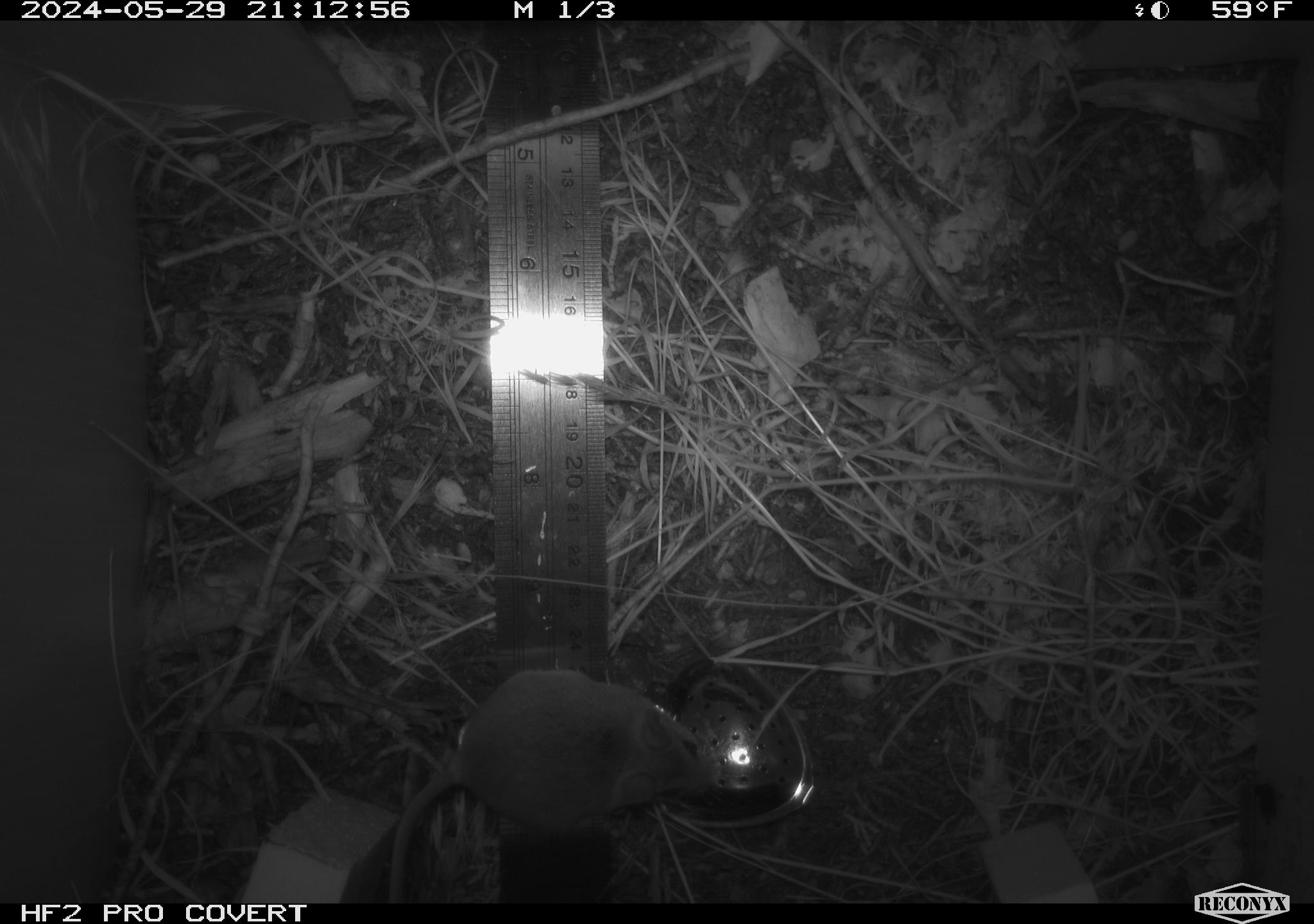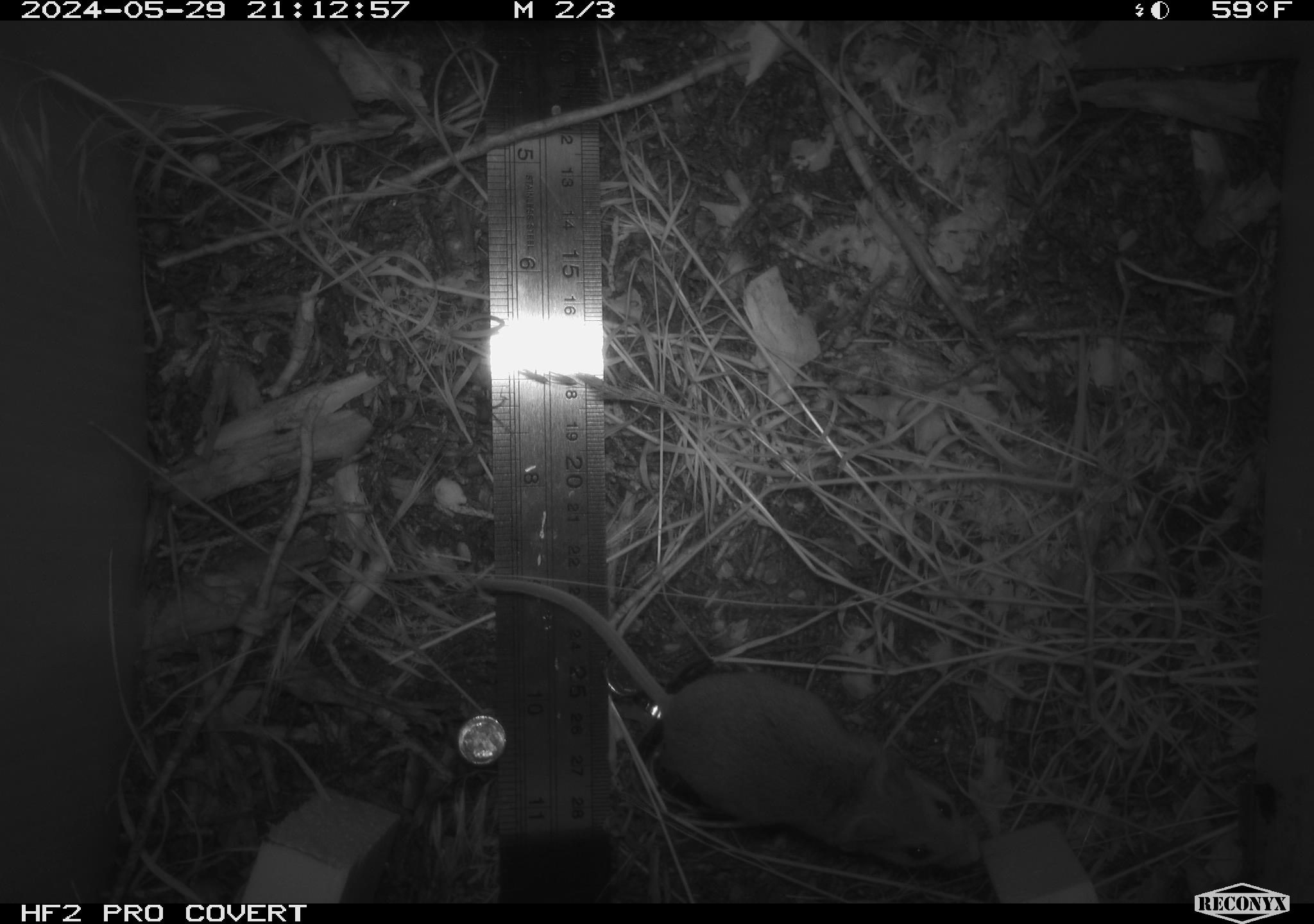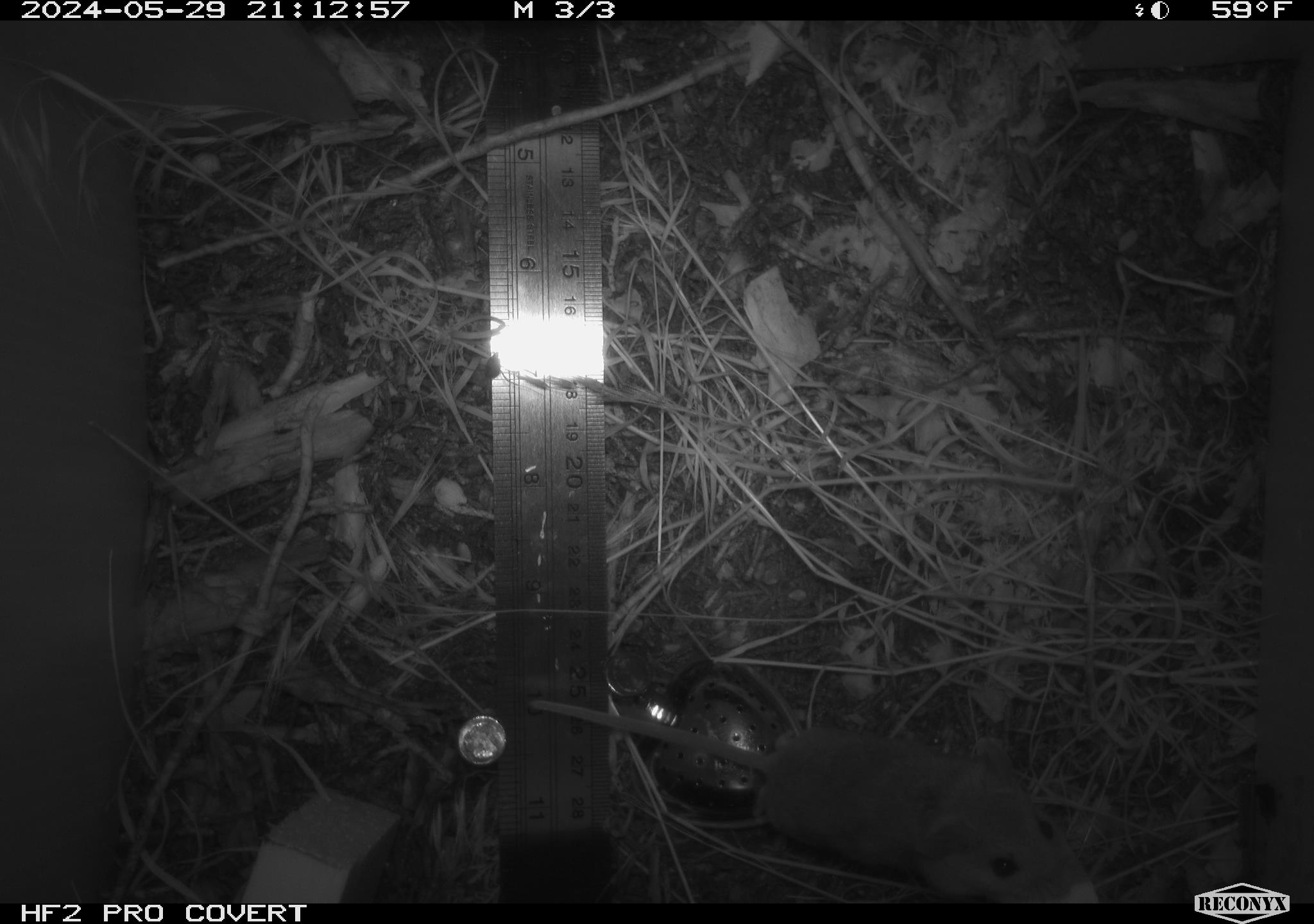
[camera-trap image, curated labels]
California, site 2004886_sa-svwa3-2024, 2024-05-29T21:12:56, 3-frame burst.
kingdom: Animalia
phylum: Chordata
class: Mammalia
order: Rodentia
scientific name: Rodentia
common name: mouse species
Mouse species (Rodentia).